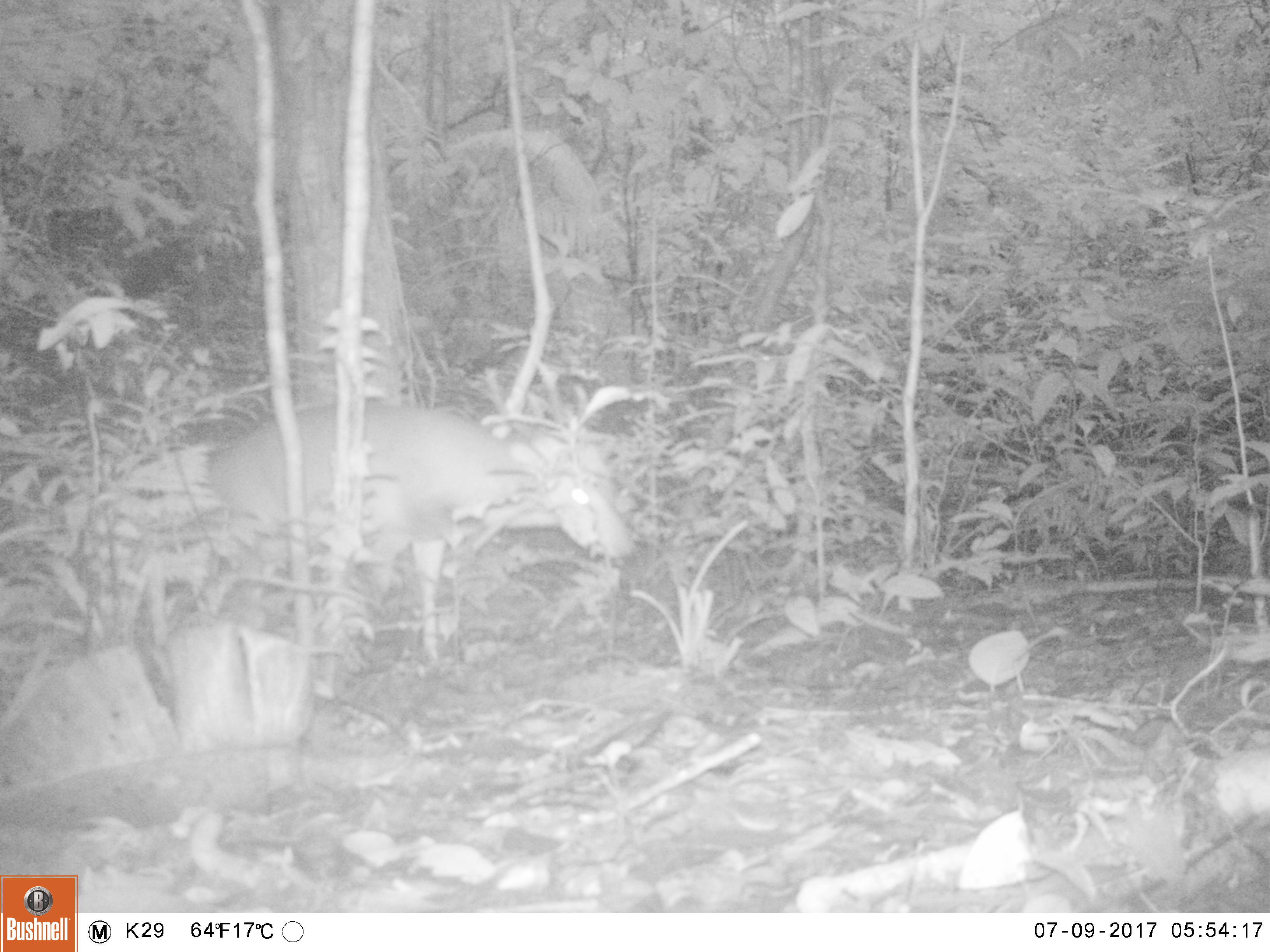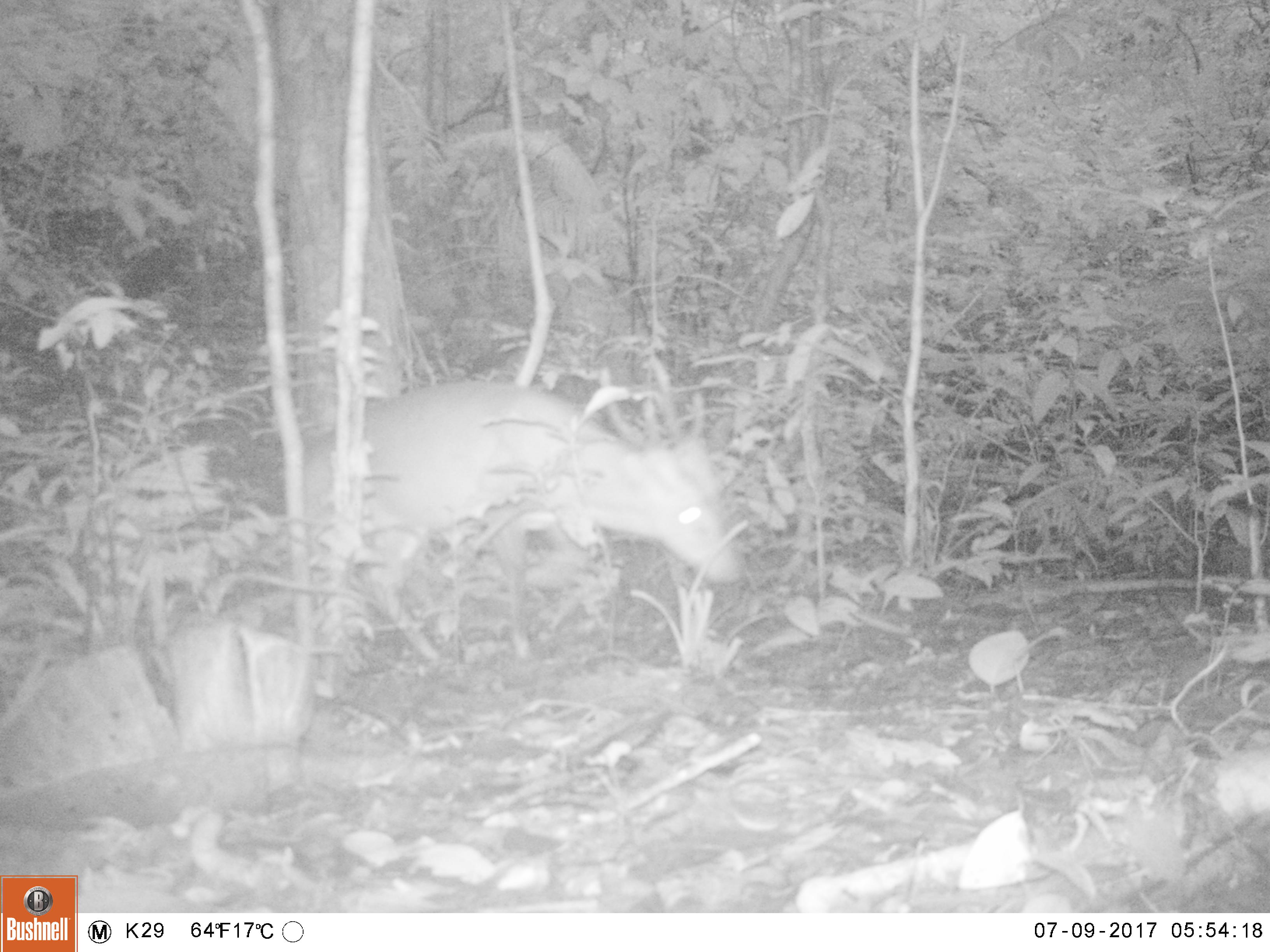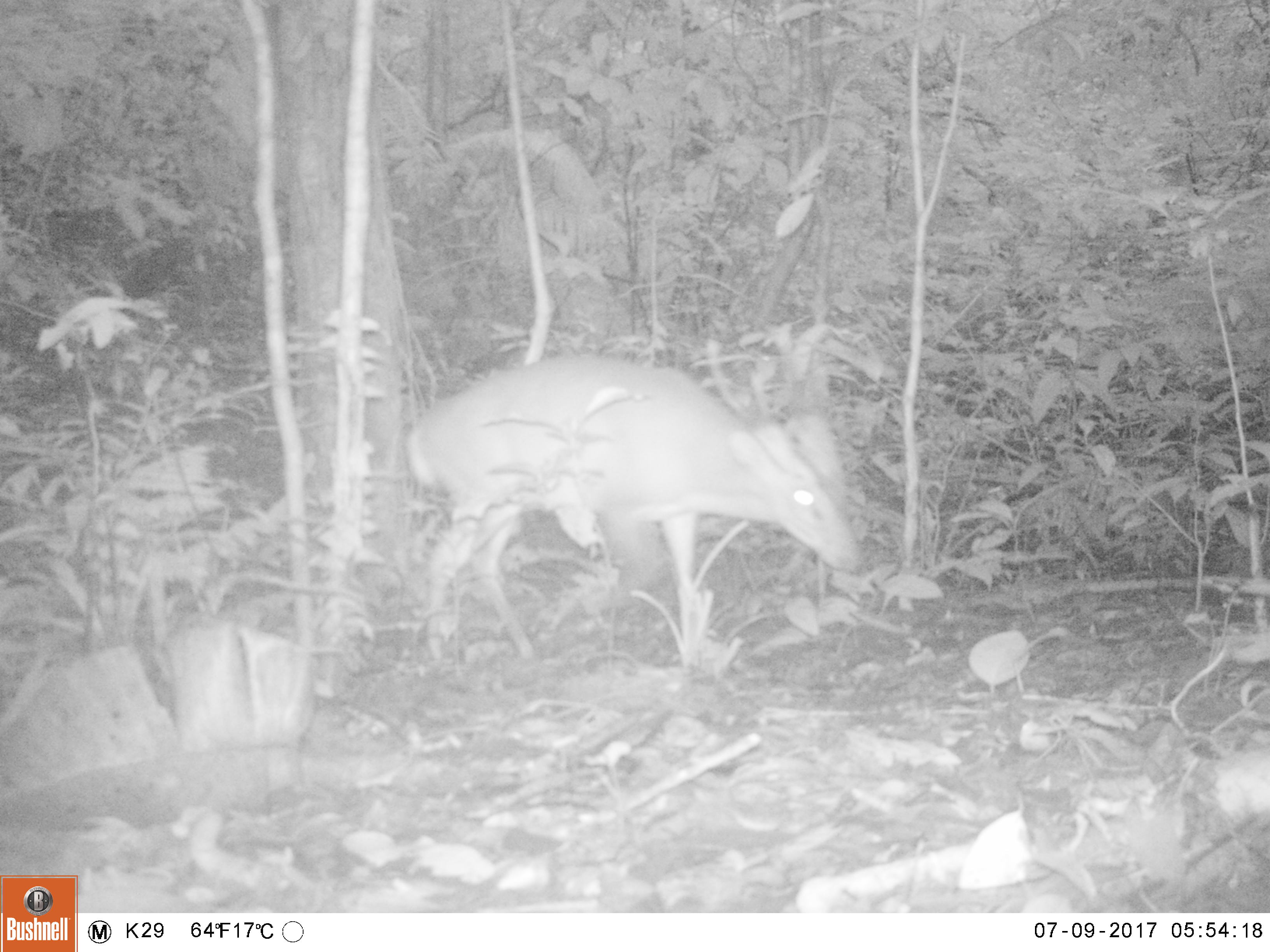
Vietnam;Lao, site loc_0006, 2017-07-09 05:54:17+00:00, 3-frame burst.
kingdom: Animalia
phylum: Chordata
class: Mammalia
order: Artiodactyla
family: Cervidae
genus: Muntiacus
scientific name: Muntiacus vuquangensis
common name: large-antlered muntjac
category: large antlered muntjac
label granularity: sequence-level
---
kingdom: Animalia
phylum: Arthropoda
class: Insecta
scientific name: Insecta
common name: insect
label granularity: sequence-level